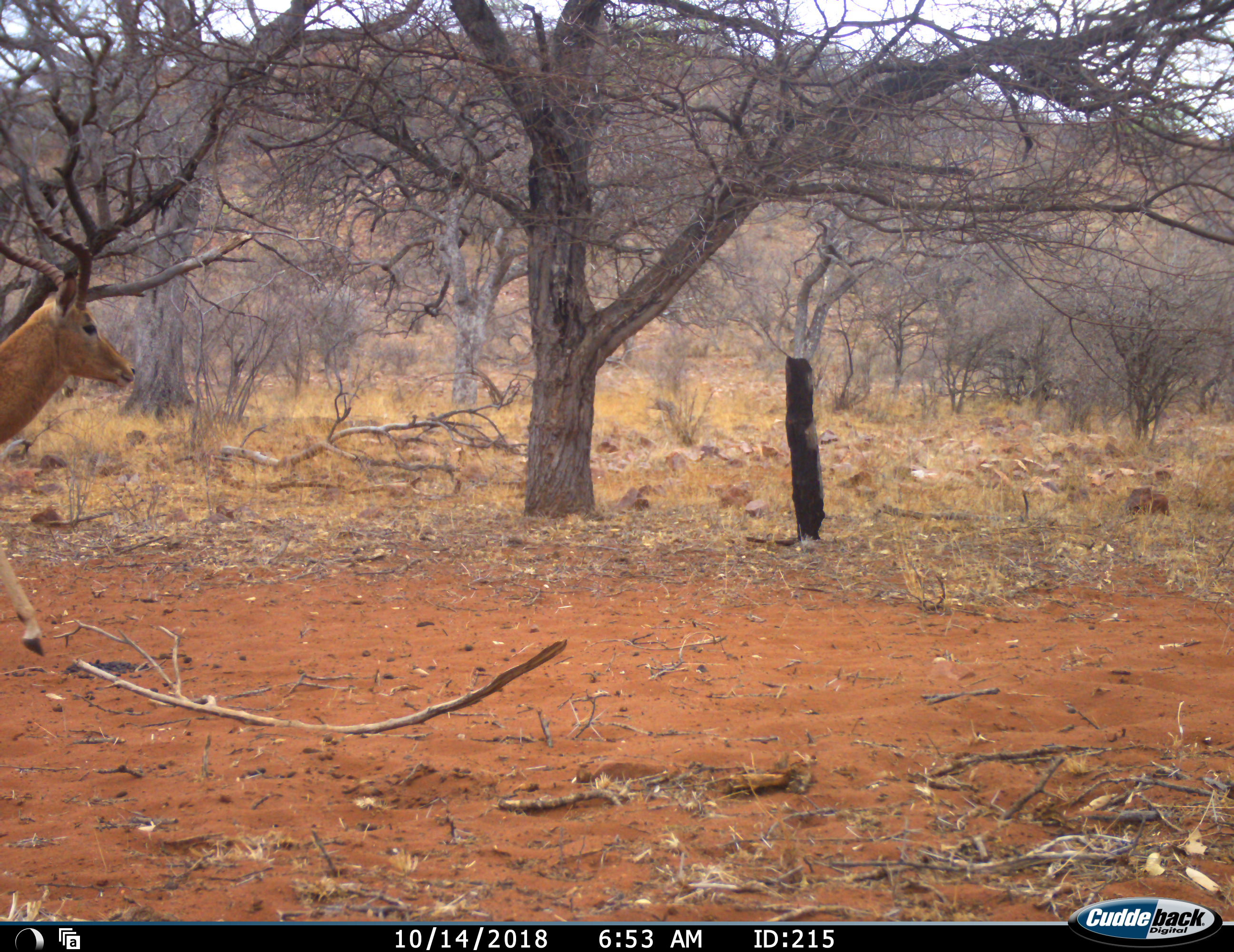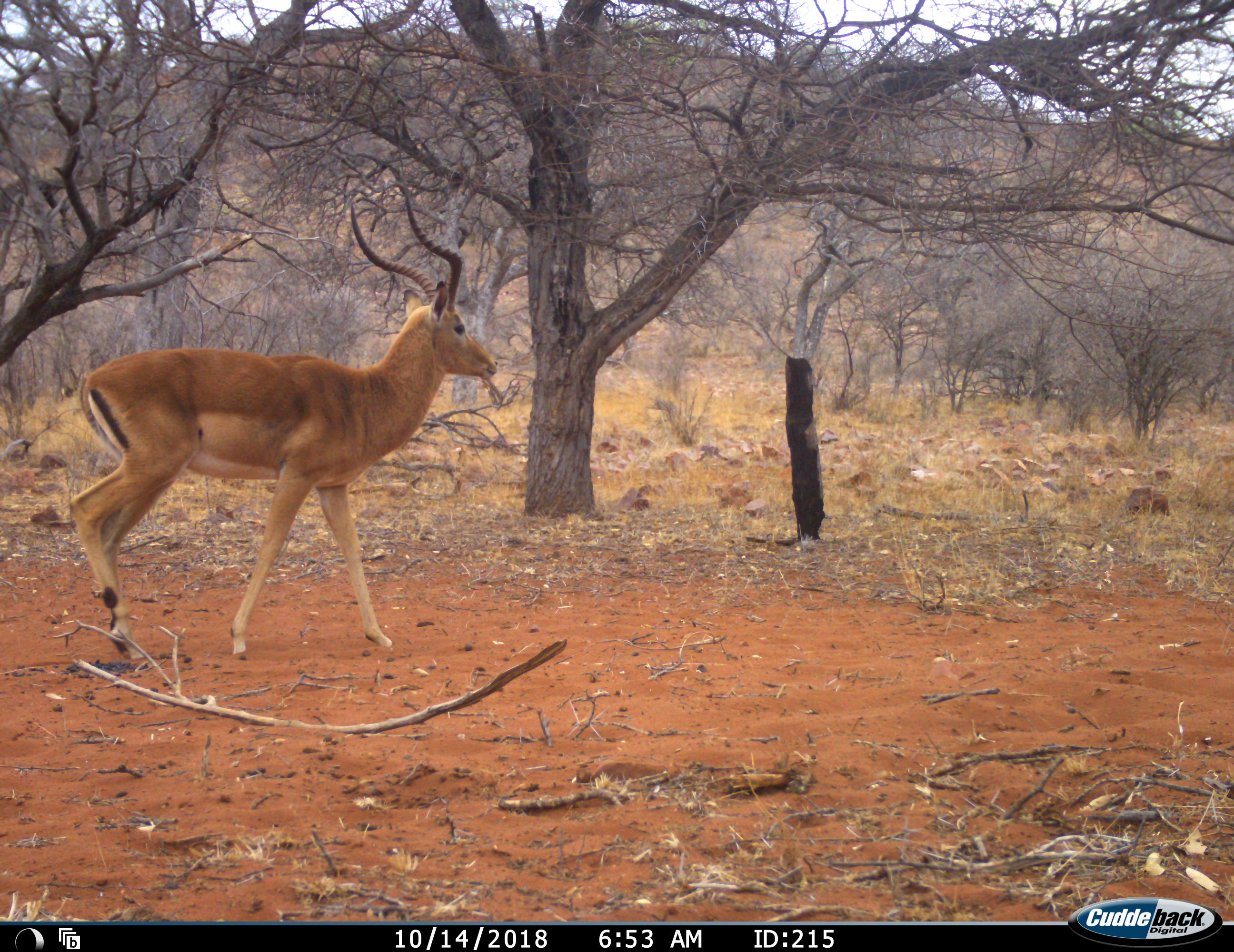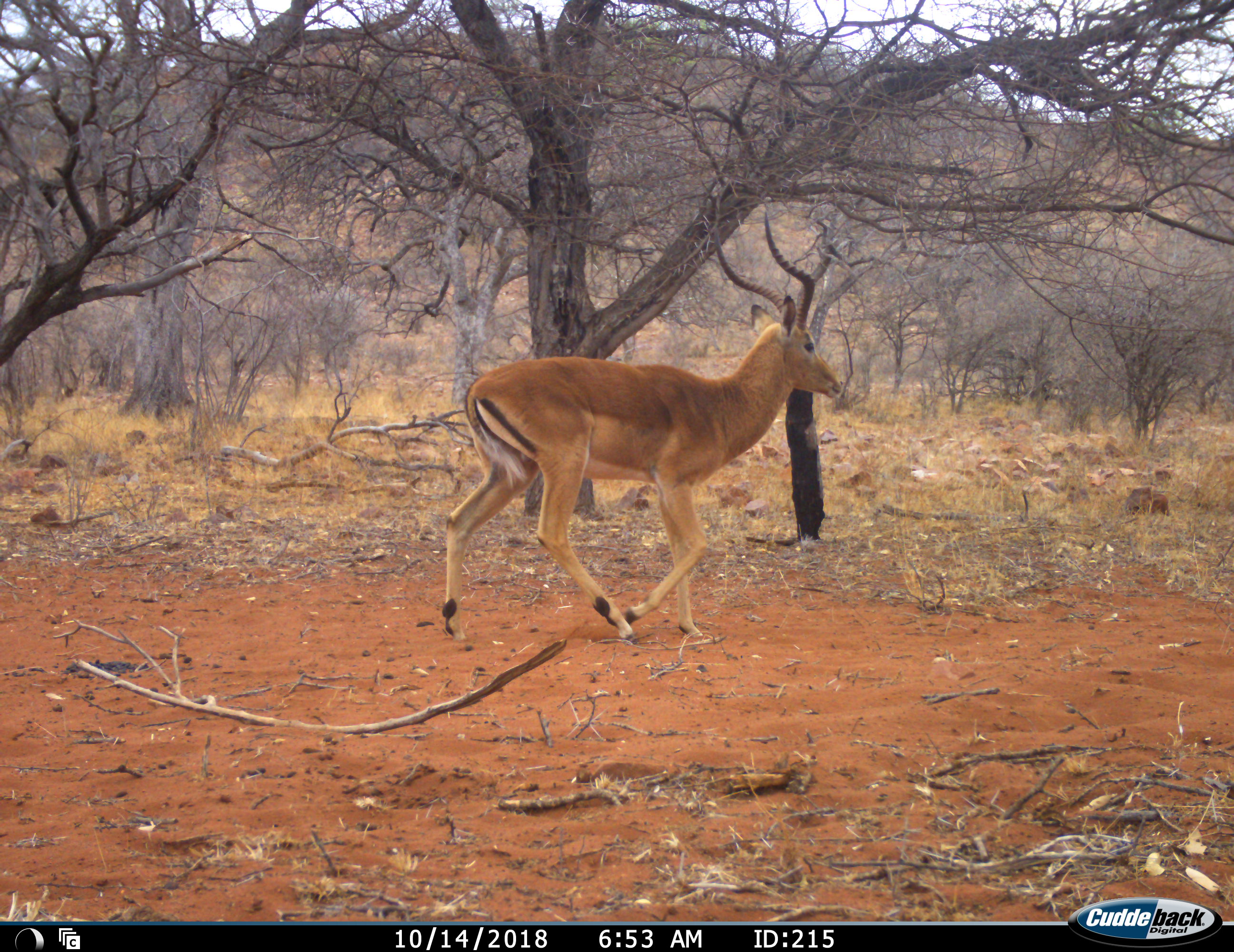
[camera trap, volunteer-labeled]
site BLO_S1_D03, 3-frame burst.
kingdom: Animalia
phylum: Chordata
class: Mammalia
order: Artiodactyla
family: Bovidae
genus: Aepyceros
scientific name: Aepyceros melampus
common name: impala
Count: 1.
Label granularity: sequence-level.